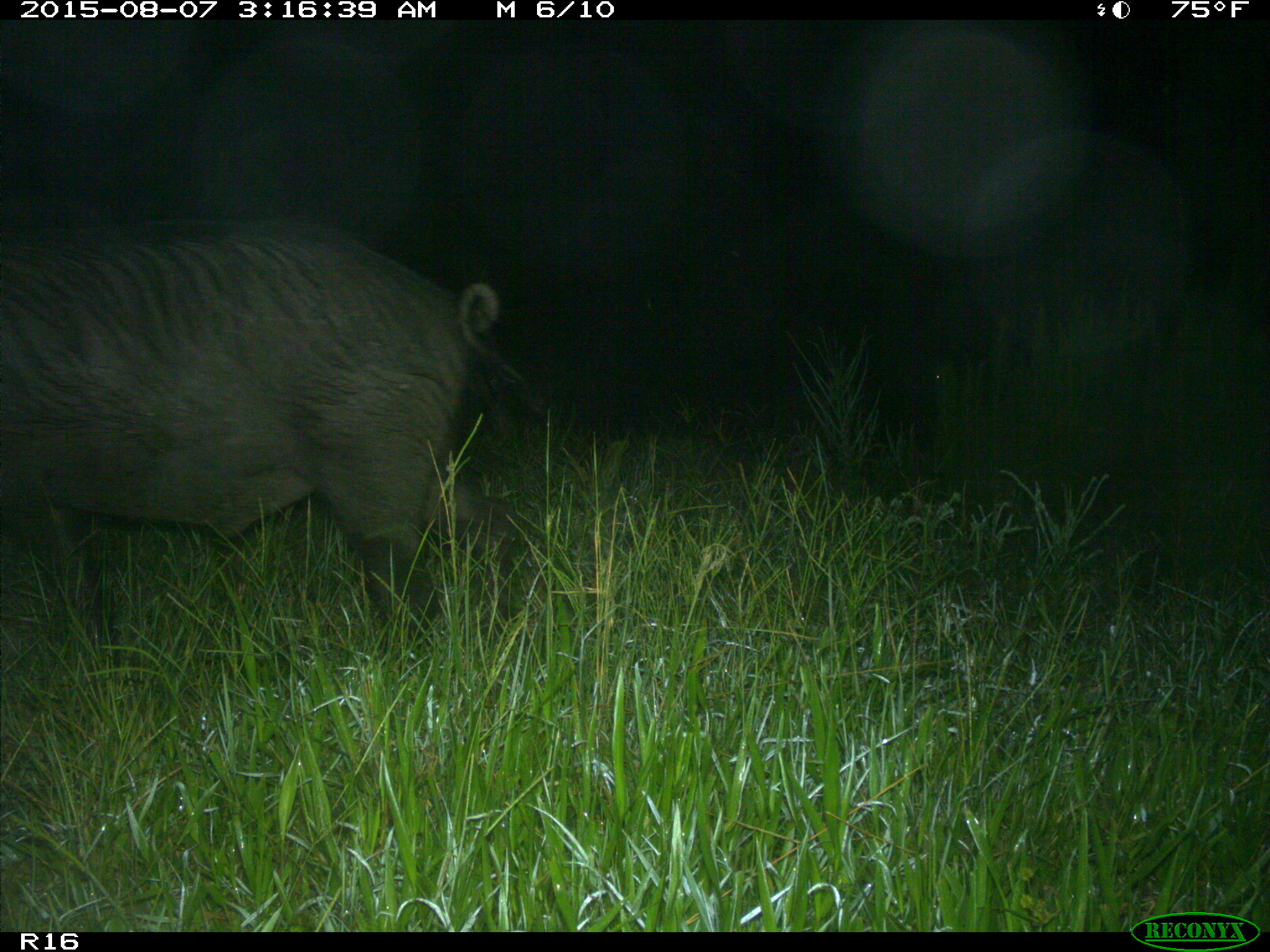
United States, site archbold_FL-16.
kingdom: Animalia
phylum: Chordata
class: Mammalia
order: Artiodactyla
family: Suidae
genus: Sus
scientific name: Sus scrofa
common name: wild boar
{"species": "Sus scrofa (wild boar)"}